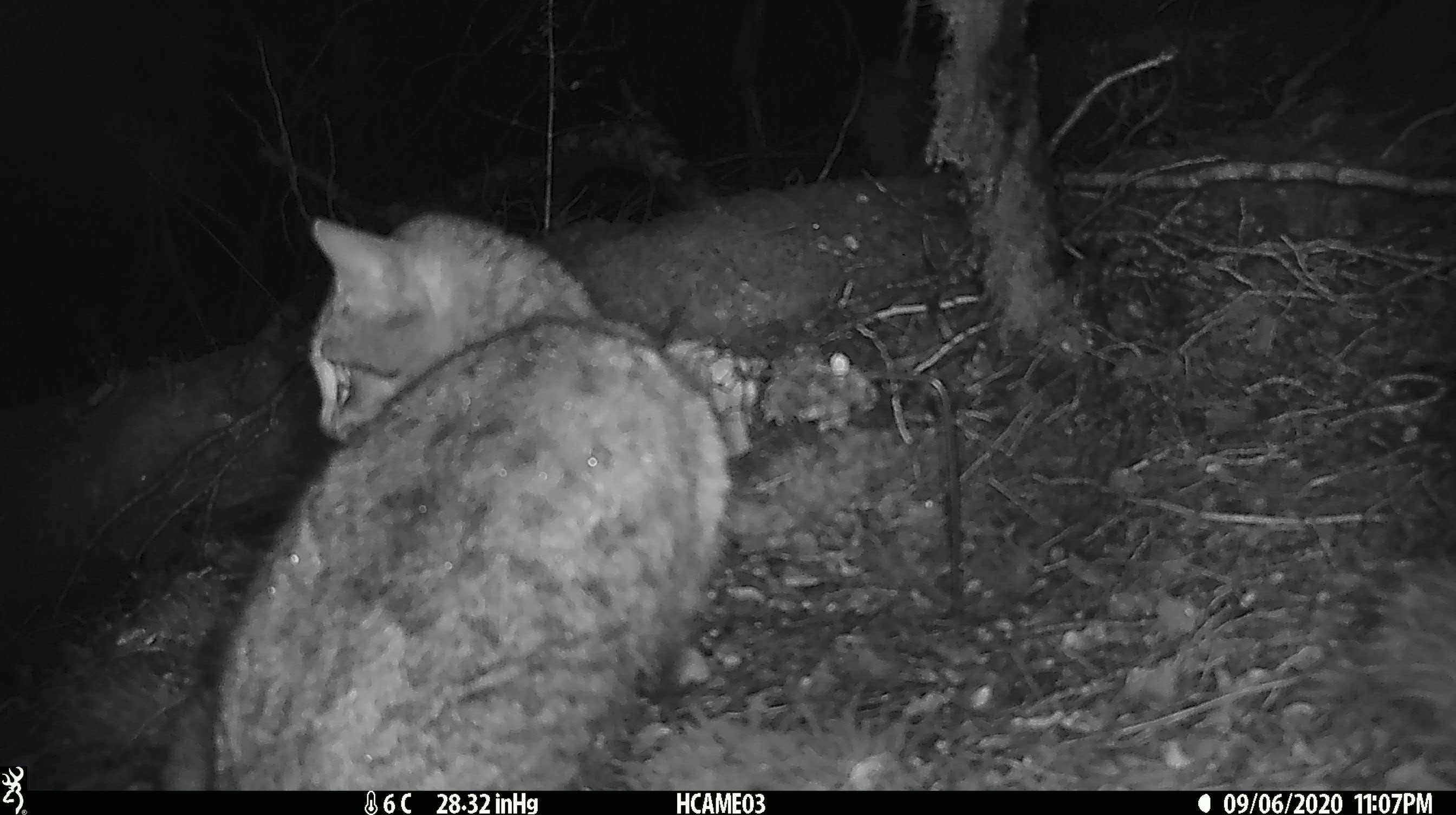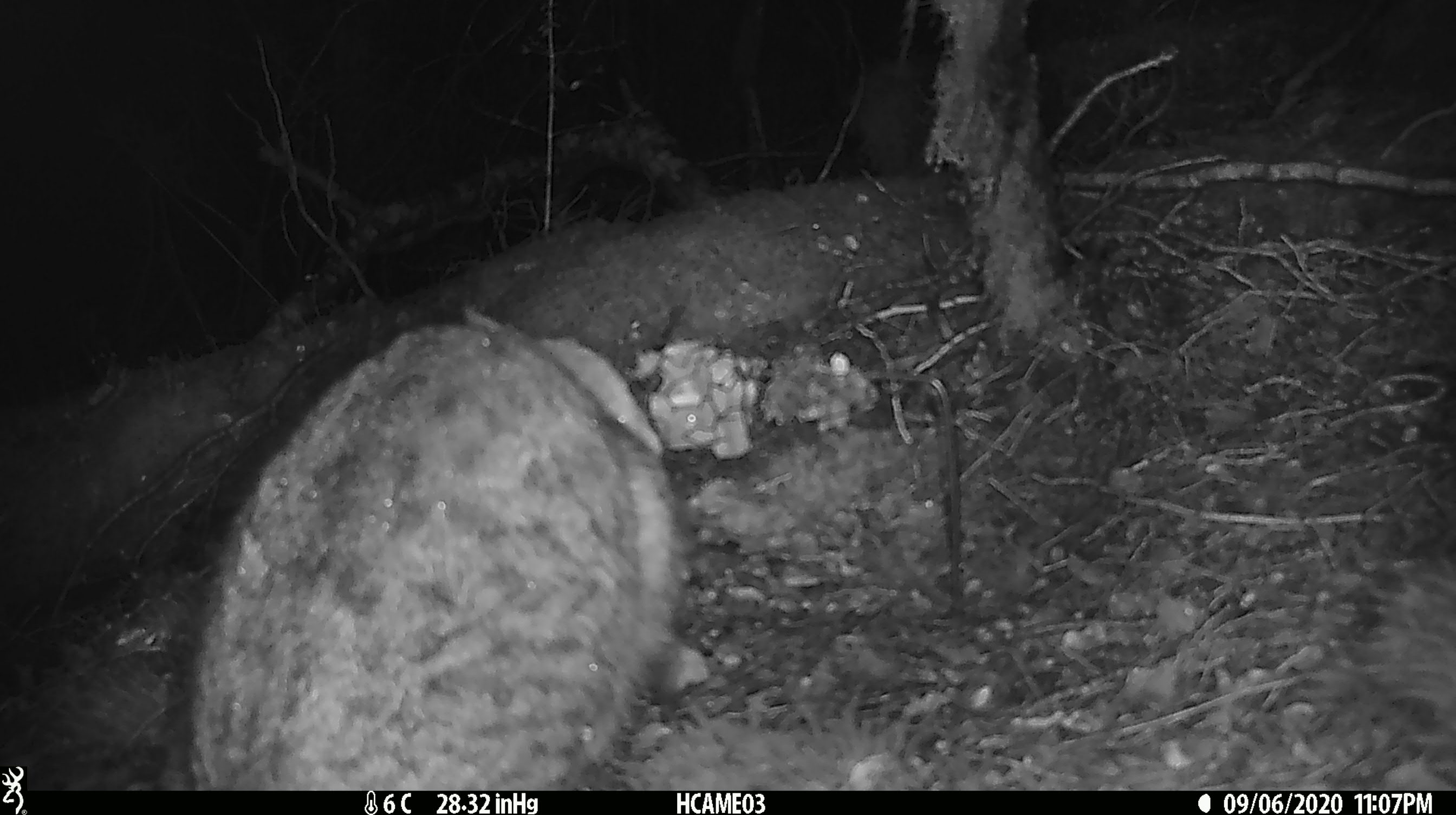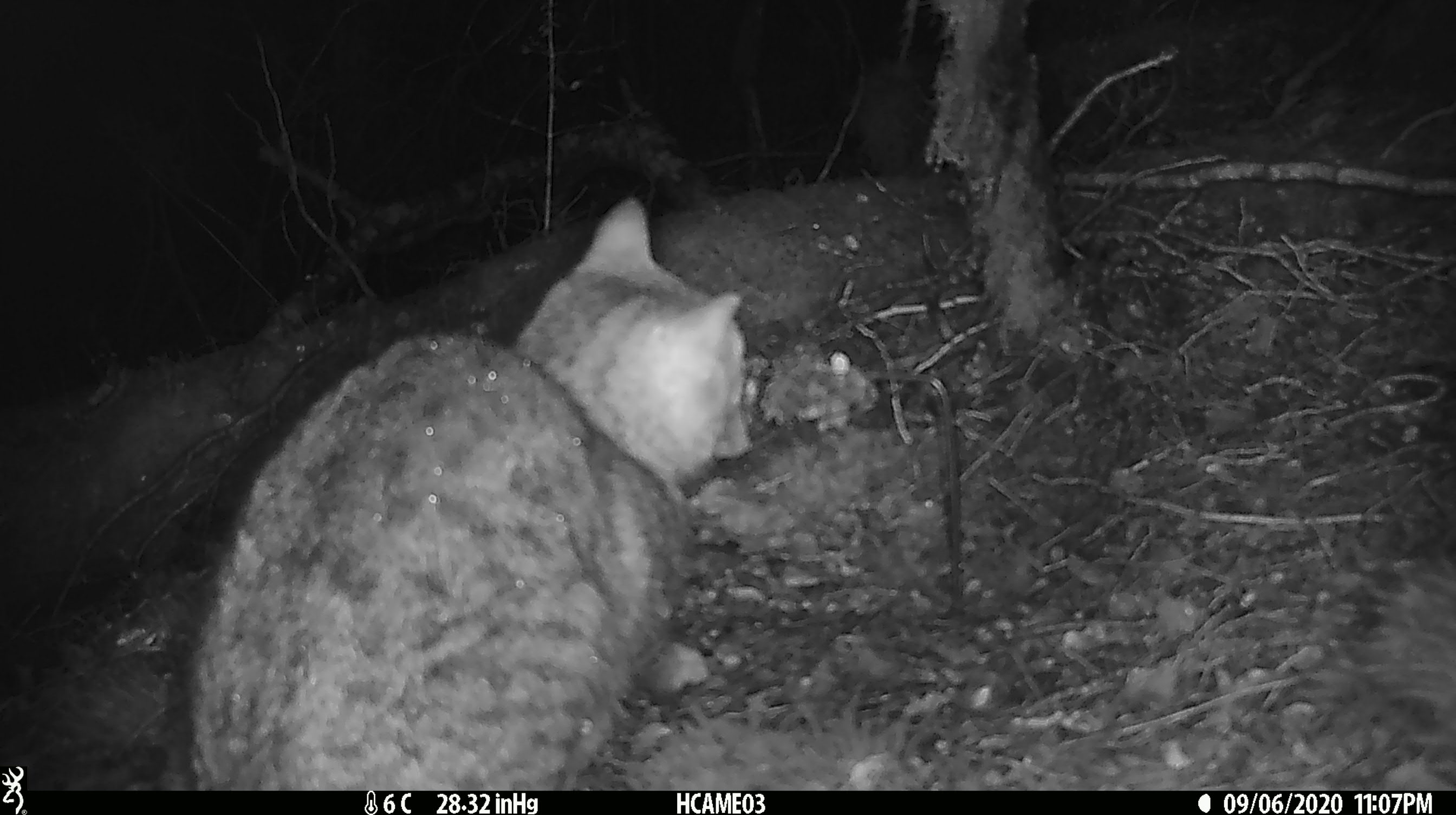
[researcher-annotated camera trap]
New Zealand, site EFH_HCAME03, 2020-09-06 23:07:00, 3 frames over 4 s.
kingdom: Animalia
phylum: Chordata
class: Mammalia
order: Carnivora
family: Felidae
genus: Felis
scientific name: Felis catus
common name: domestic cat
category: cat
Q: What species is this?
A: Cat (domestic cat) (Felis catus).